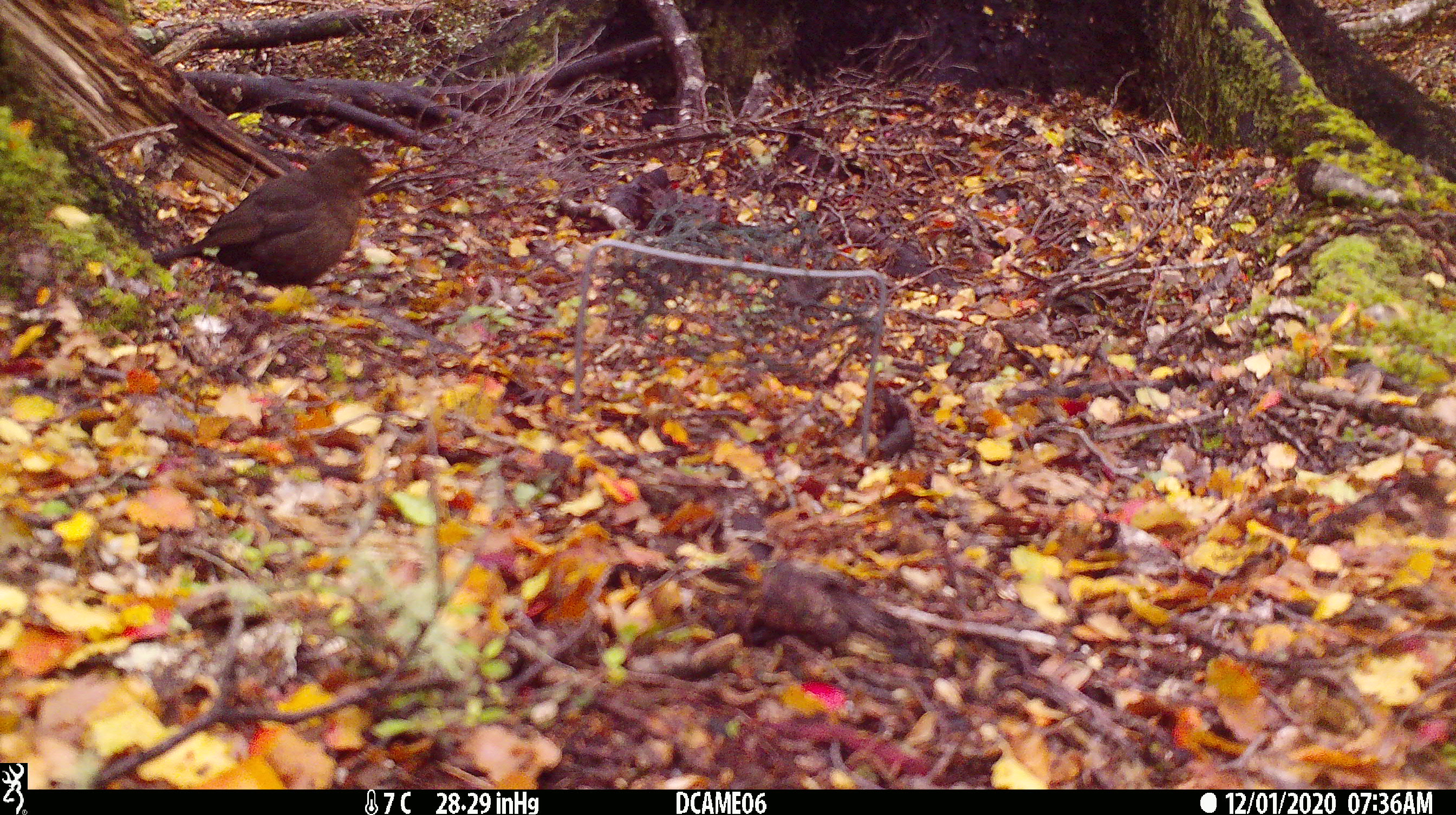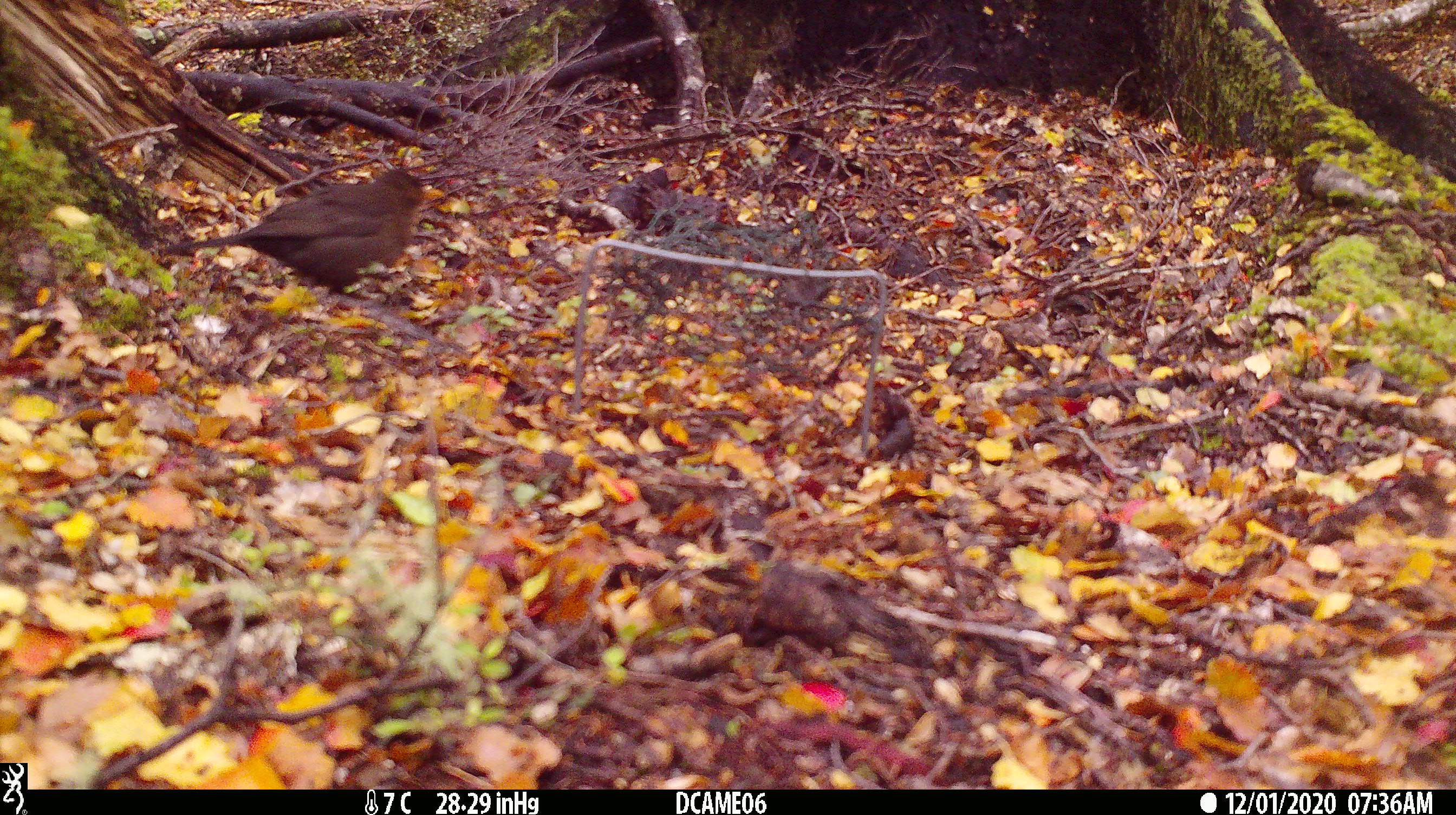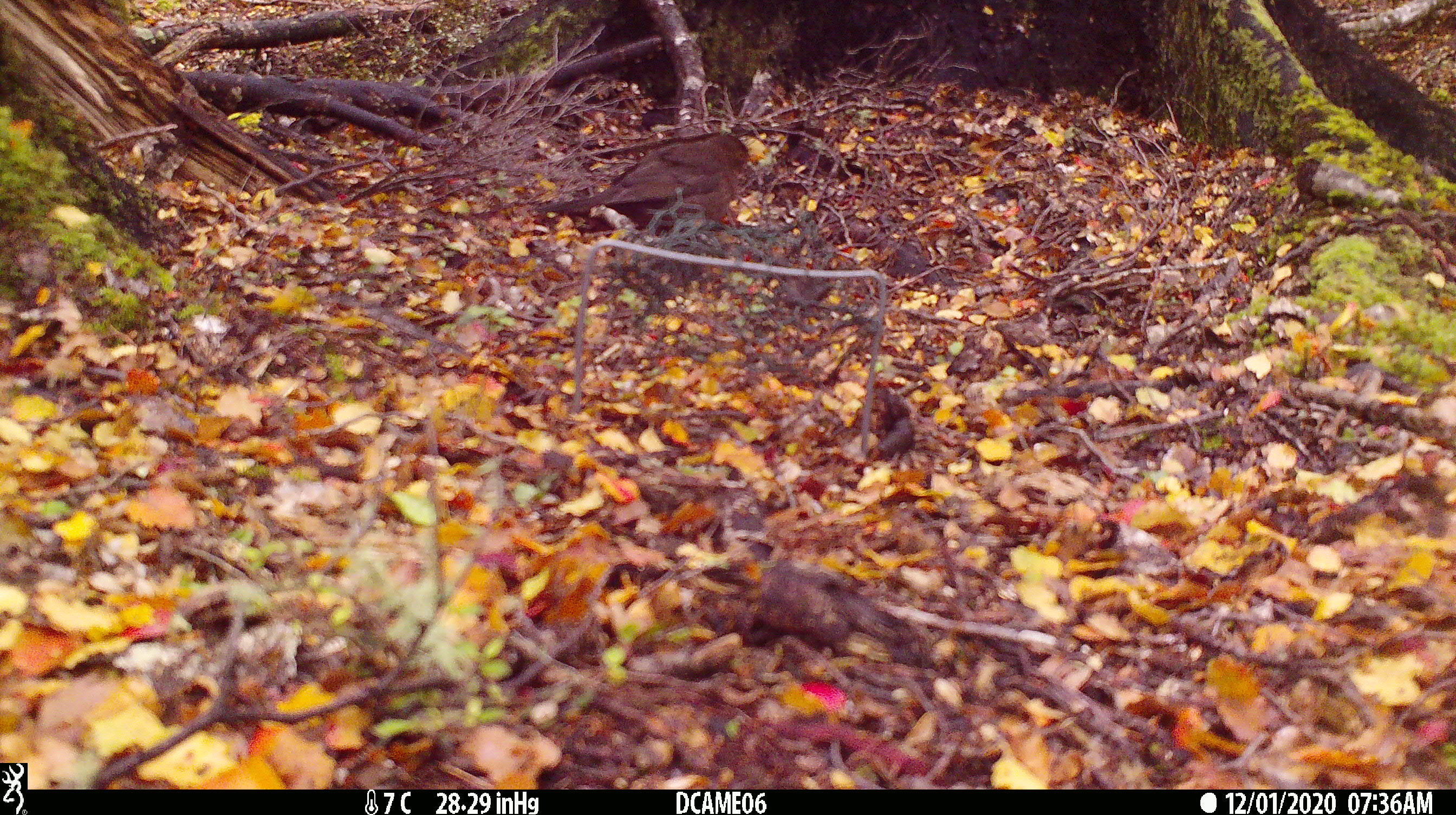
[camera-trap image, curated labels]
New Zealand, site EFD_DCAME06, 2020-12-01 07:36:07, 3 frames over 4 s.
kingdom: Animalia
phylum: Chordata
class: Aves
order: Passeriformes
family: Turdidae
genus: Turdus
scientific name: Turdus merula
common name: eurasian blackbird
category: blackbird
Blackbird (eurasian blackbird) (Turdus merula).